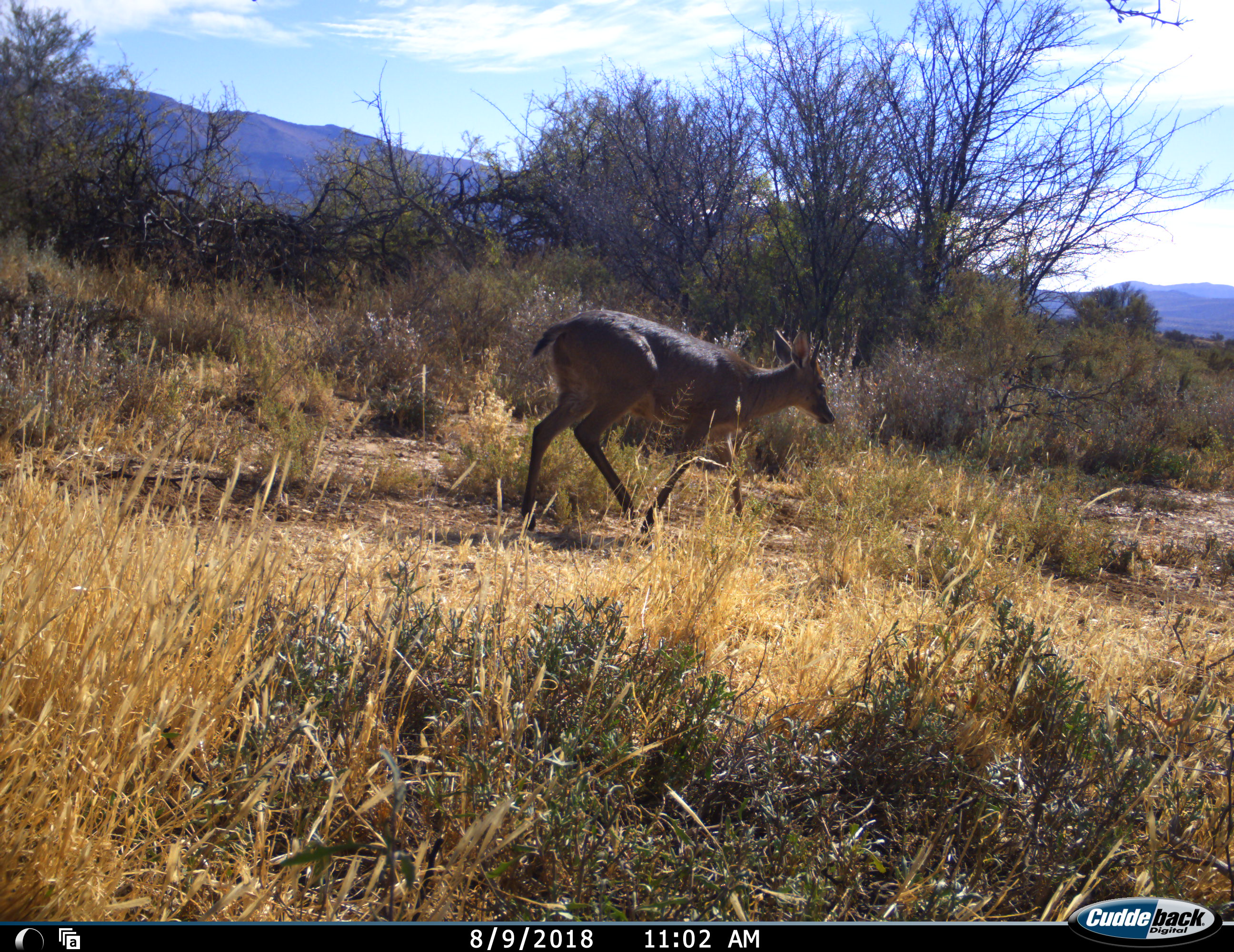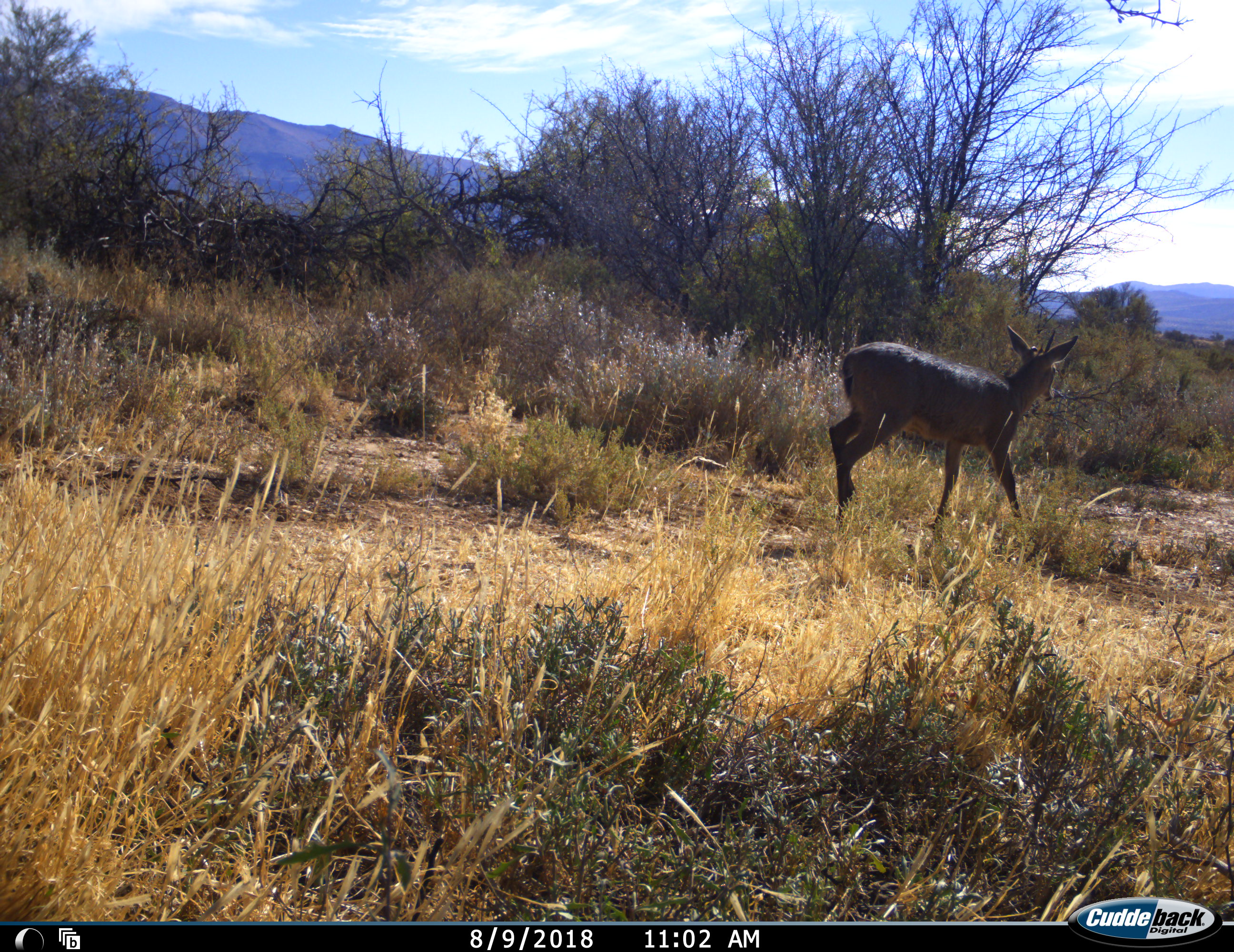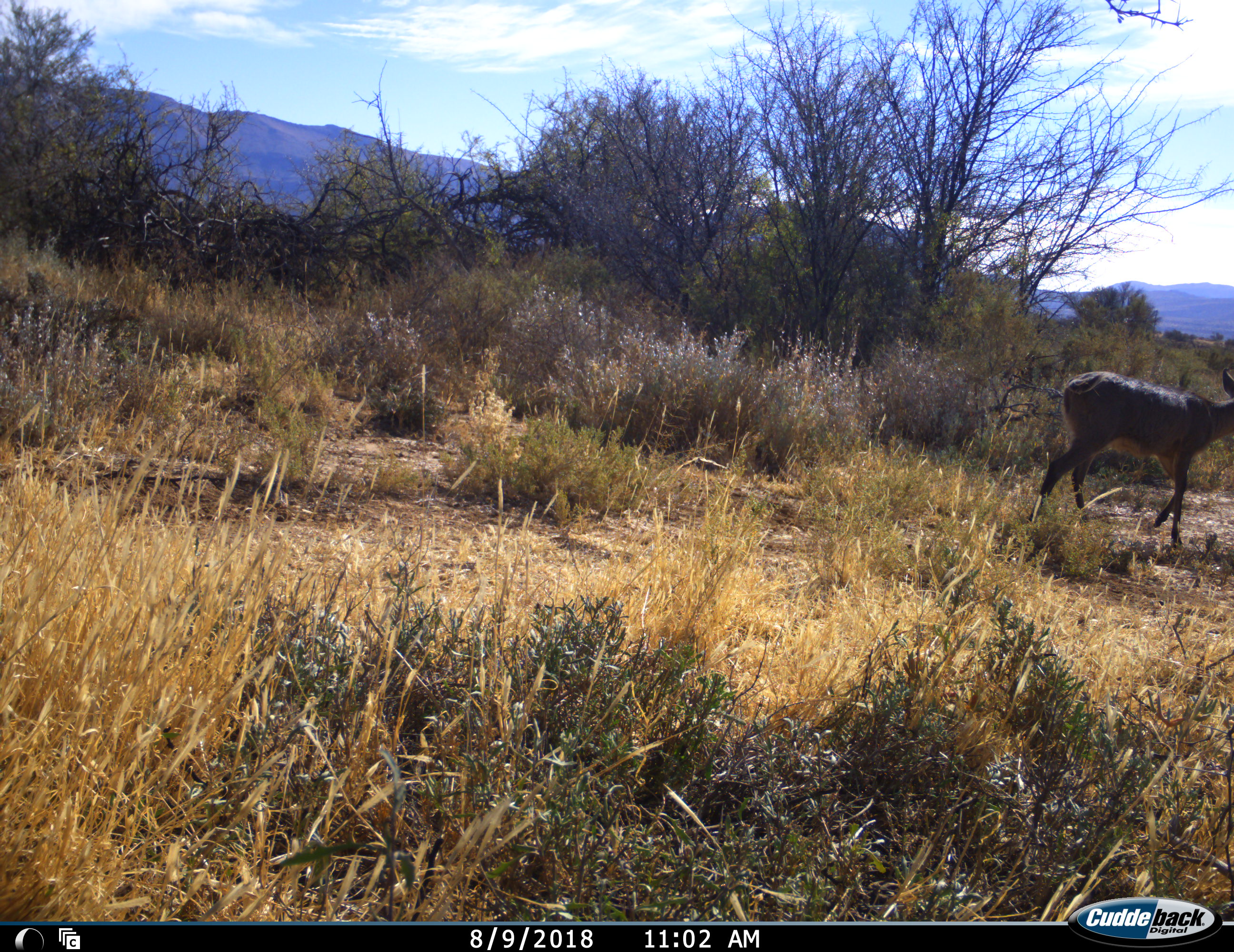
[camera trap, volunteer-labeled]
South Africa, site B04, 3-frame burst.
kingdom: Animalia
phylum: Chordata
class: Mammalia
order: Artiodactyla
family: Bovidae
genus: Sylvicapra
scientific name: Sylvicapra grimmia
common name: common grey duiker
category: duikercommongrey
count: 1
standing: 0%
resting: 0%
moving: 100%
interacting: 0%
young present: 0%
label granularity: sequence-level